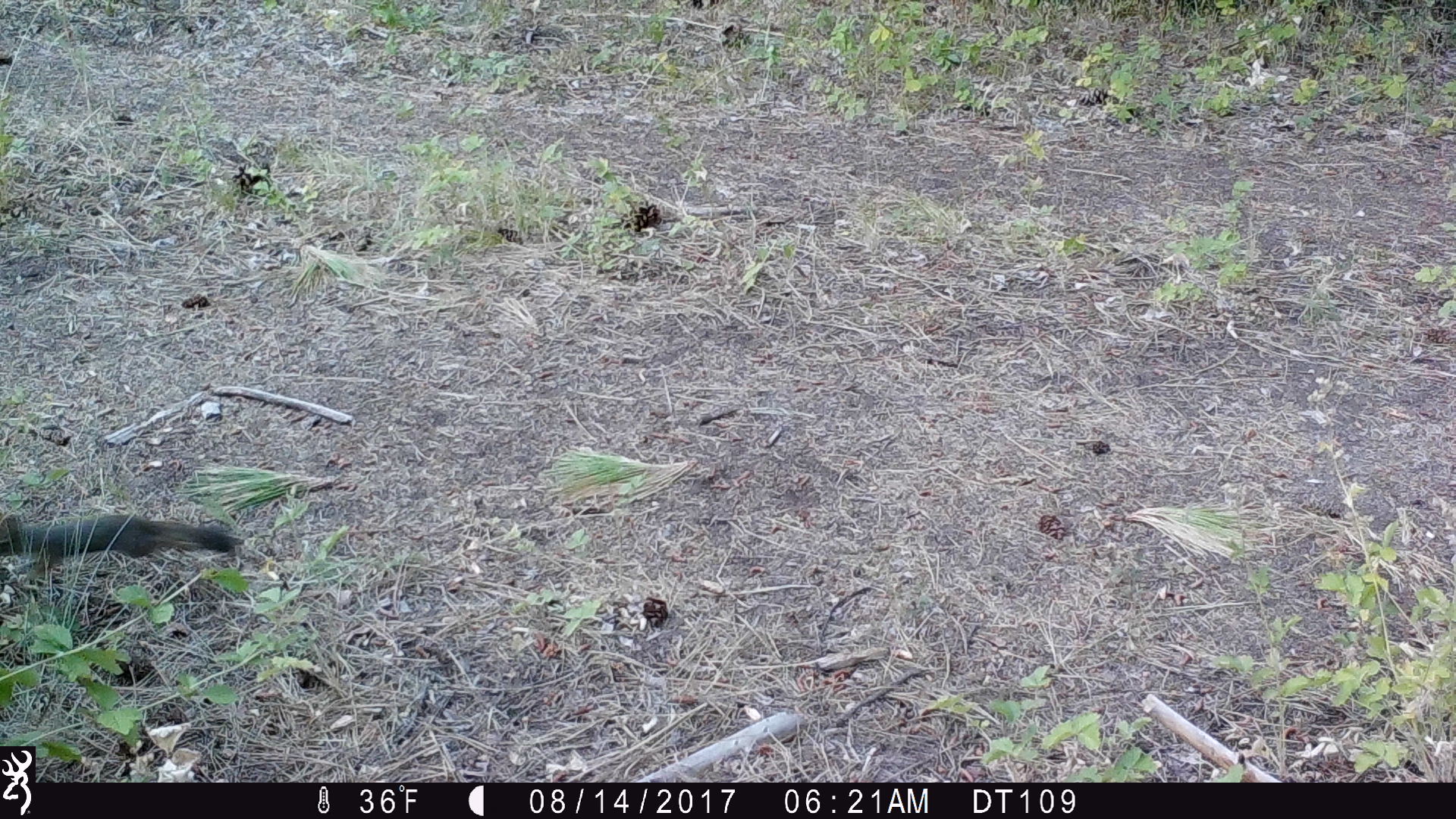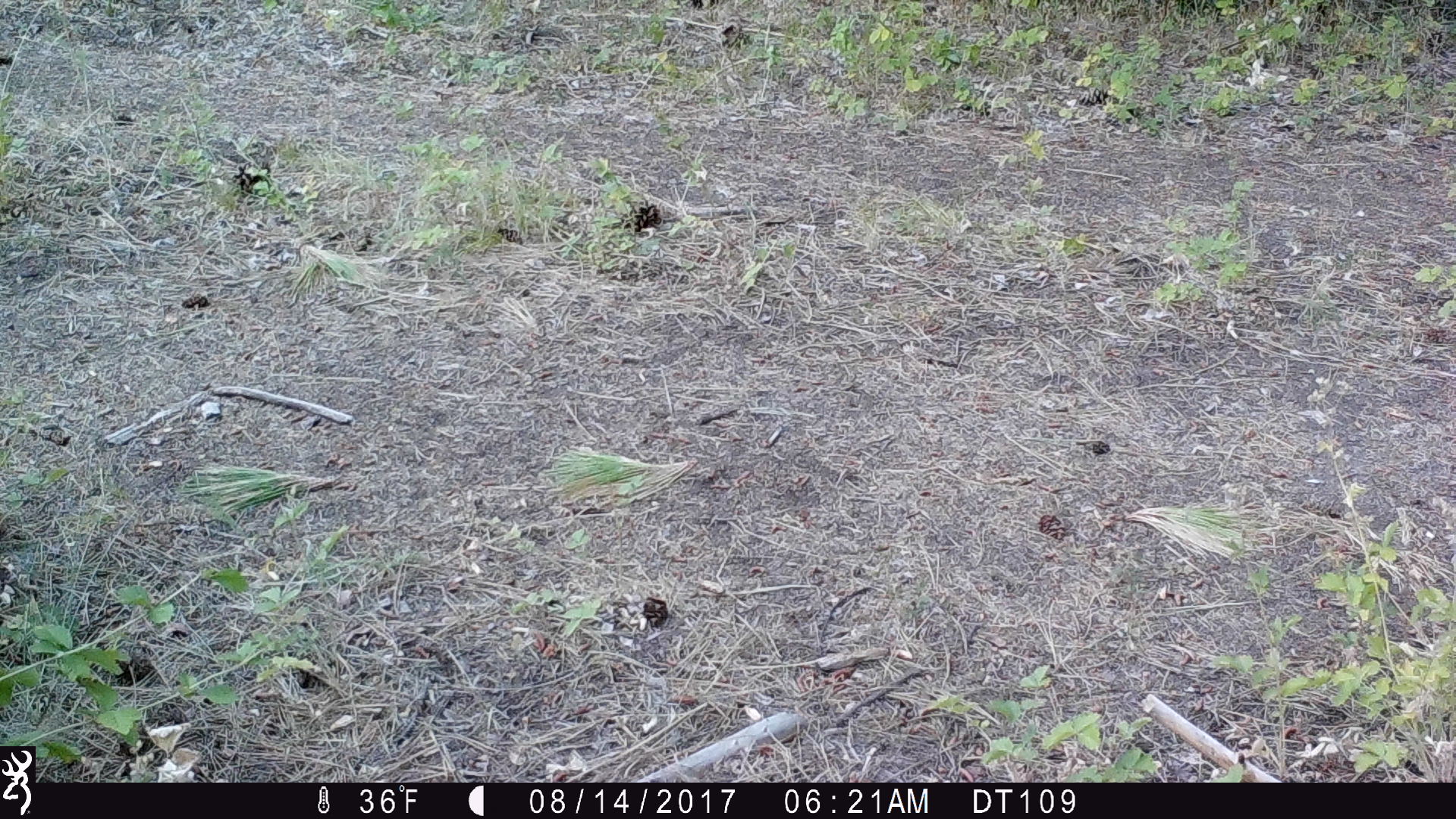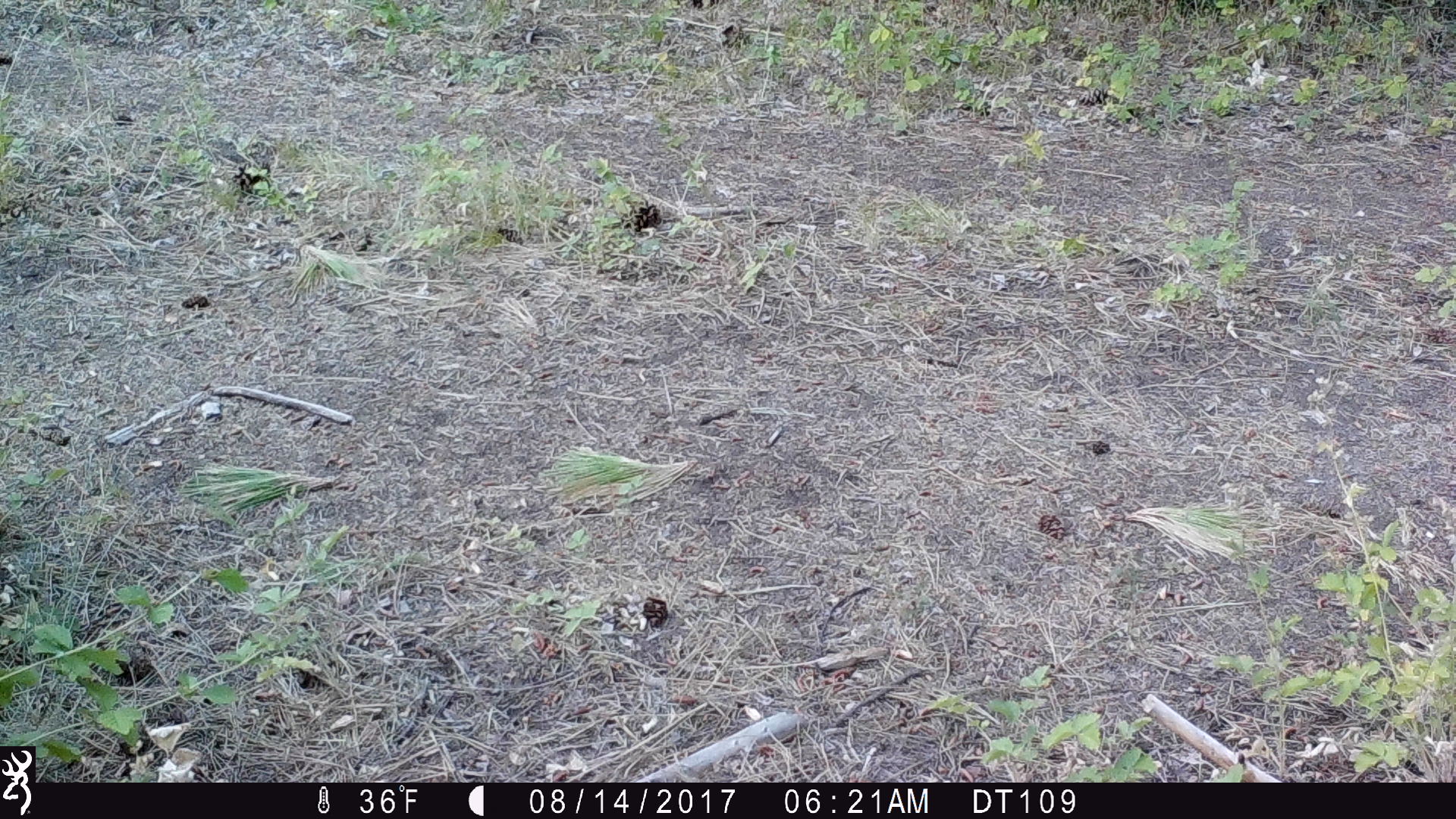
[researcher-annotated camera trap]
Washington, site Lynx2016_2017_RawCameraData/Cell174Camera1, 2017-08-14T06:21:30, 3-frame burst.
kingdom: Animalia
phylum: Chordata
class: Mammalia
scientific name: Mammalia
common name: small mammal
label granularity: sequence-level